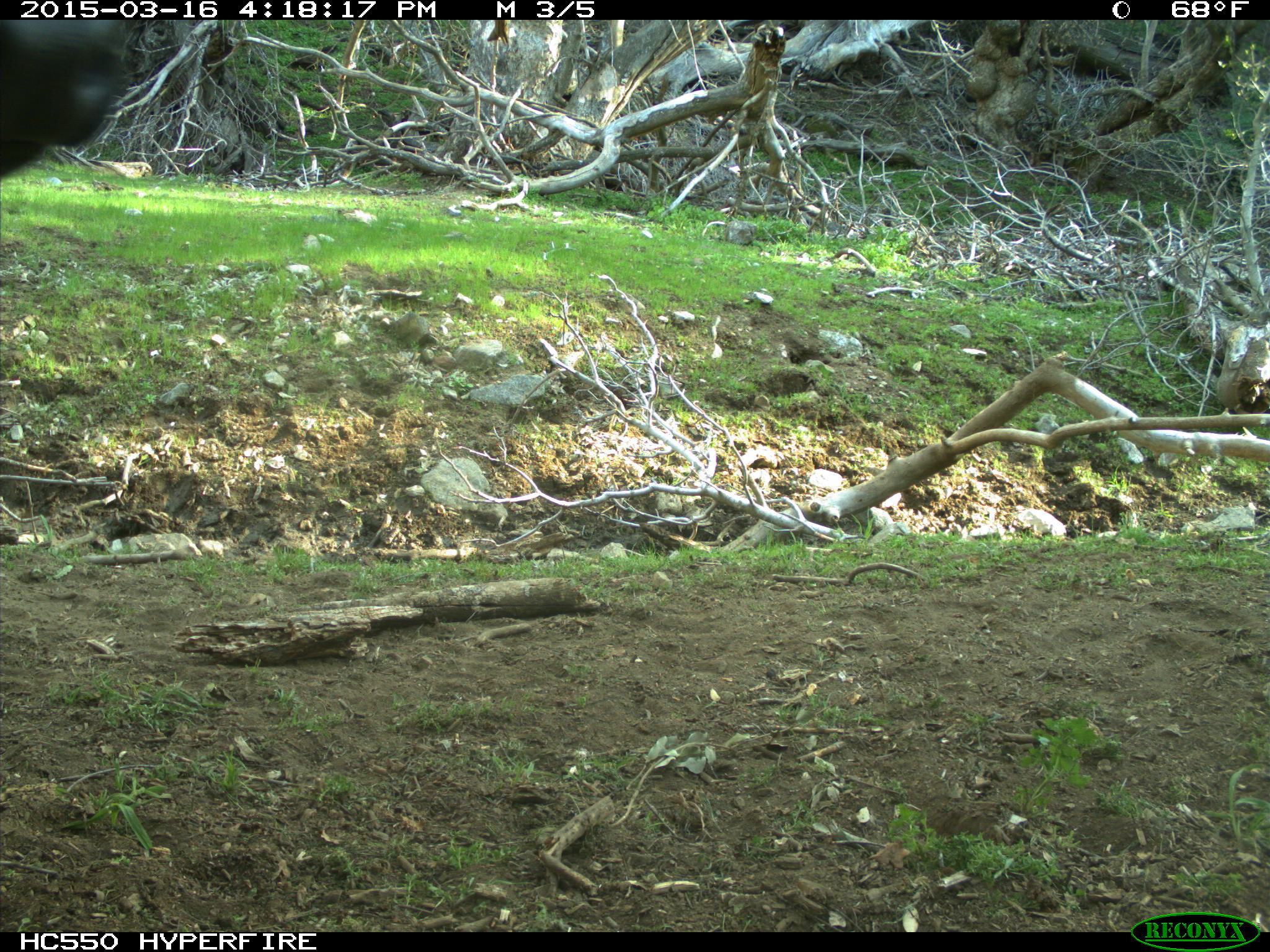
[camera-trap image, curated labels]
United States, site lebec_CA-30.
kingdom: Animalia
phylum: Chordata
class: Mammalia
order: Artiodactyla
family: Bovidae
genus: Bos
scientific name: Bos taurus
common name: domestic cow